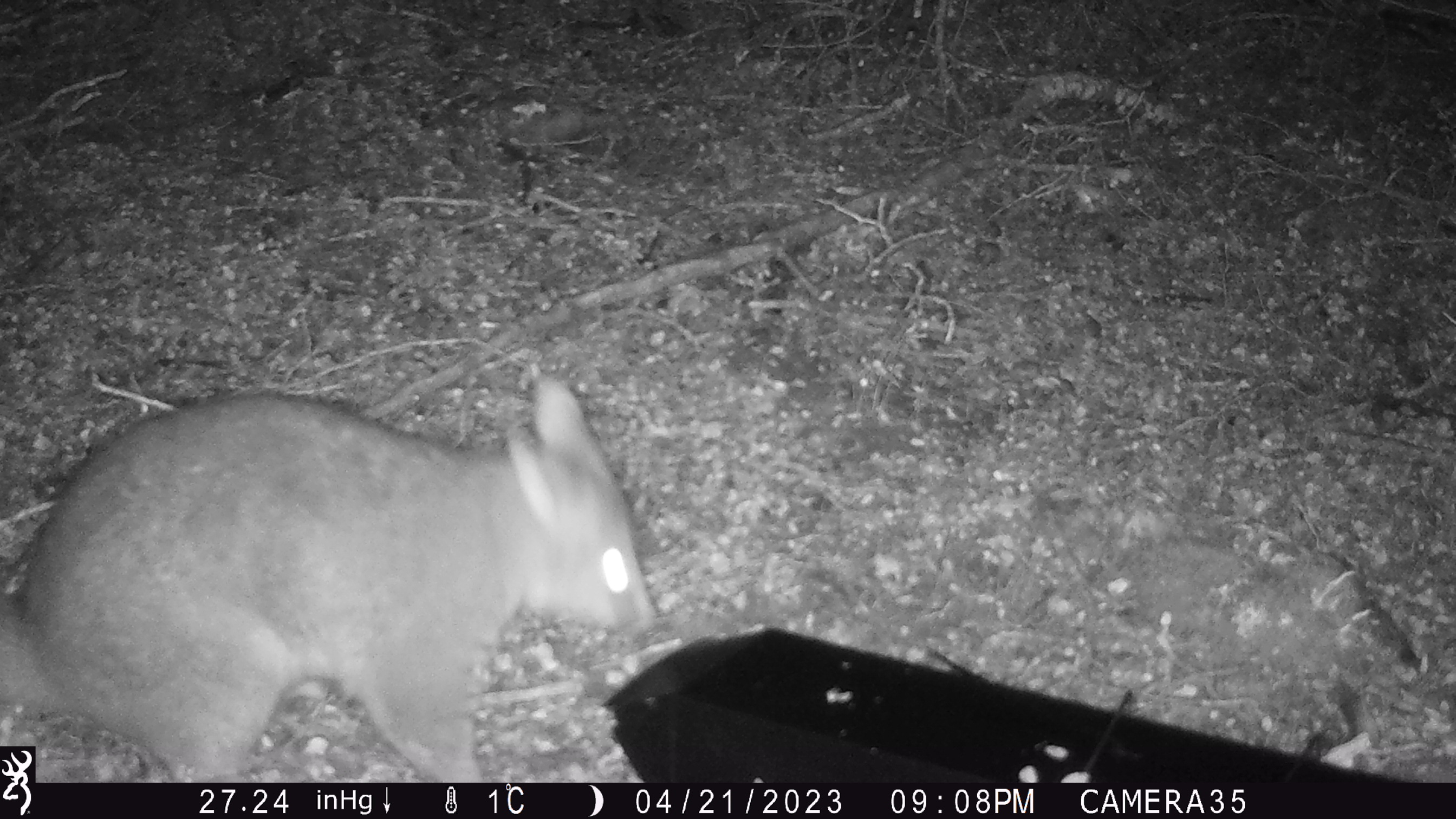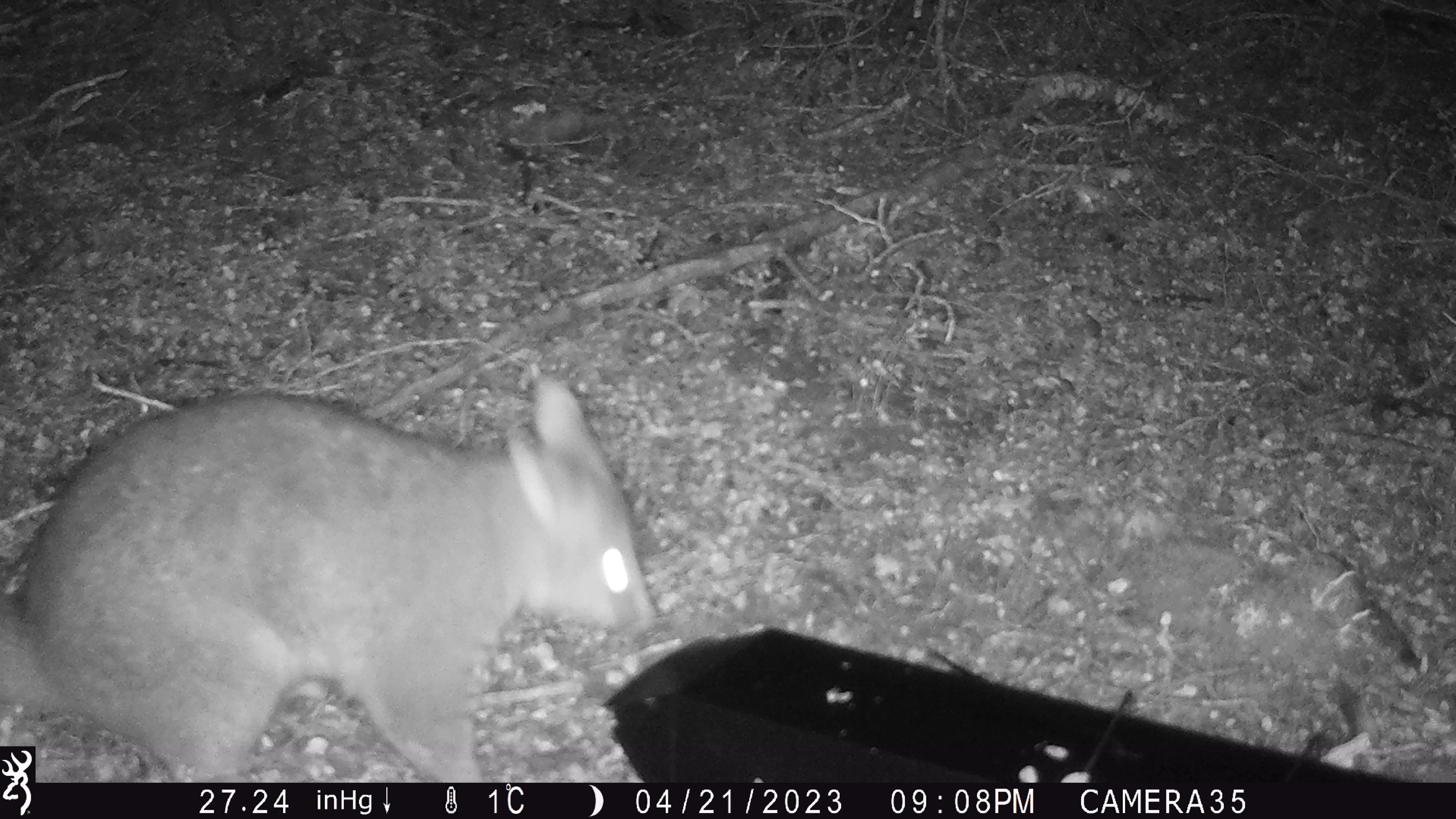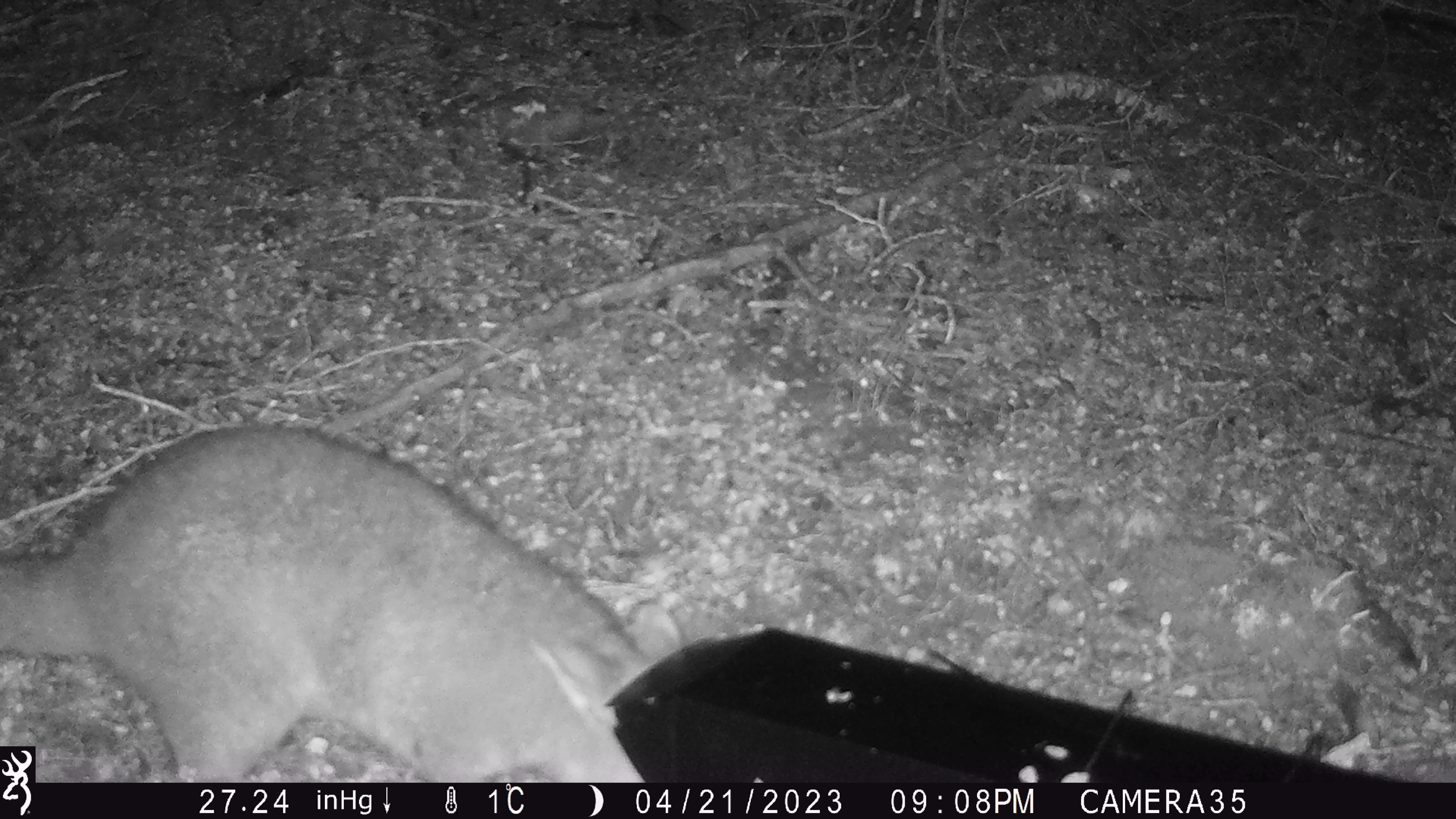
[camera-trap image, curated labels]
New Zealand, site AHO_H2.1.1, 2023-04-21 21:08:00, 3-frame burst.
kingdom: Animalia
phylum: Chordata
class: Mammalia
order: Diprotodontia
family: Phalangeridae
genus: Trichosurus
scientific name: Trichosurus vulpecula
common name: common brushtail possum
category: possum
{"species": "possum (common brushtail possum) (Trichosurus vulpecula)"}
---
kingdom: Animalia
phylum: Chordata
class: Mammalia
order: Carnivora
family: Mustelidae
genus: Mustela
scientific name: Mustela erminea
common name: stoat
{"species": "stoat (Mustela erminea)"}